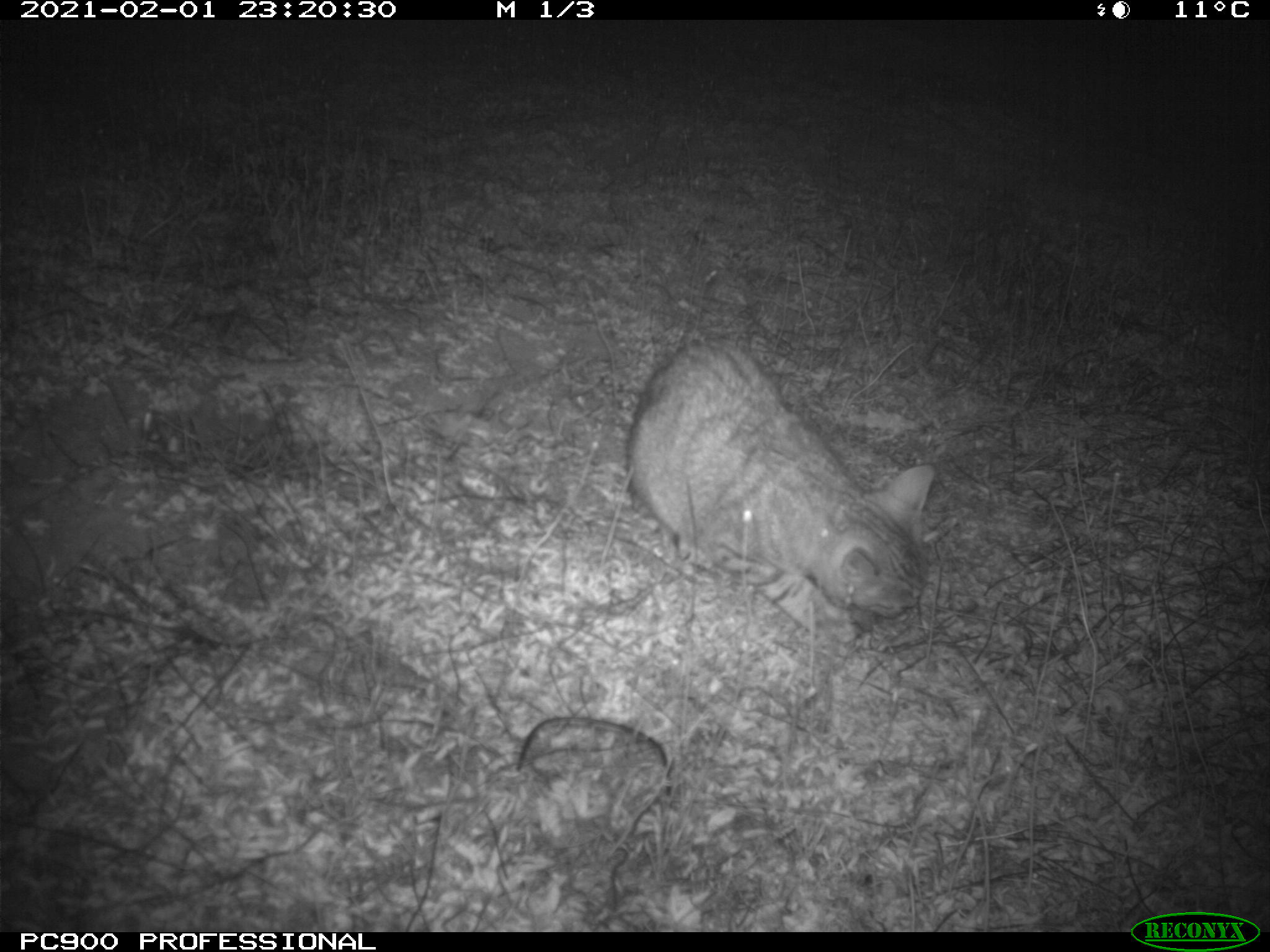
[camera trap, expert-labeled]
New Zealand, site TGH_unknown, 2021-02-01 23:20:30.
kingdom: Animalia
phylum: Chordata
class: Mammalia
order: Carnivora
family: Felidae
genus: Felis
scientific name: Felis catus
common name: domestic cat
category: cat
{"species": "cat (domestic cat) (Felis catus)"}